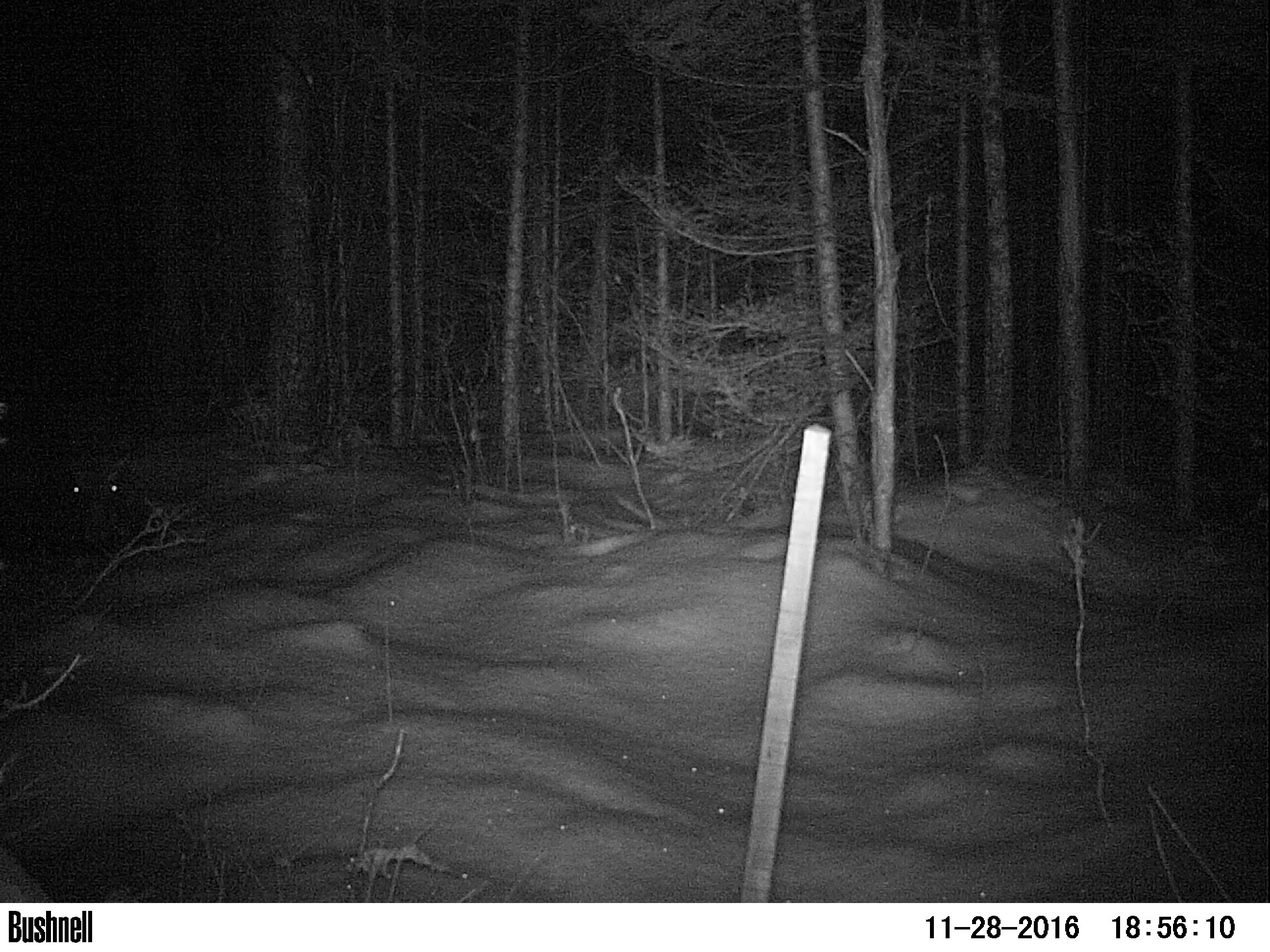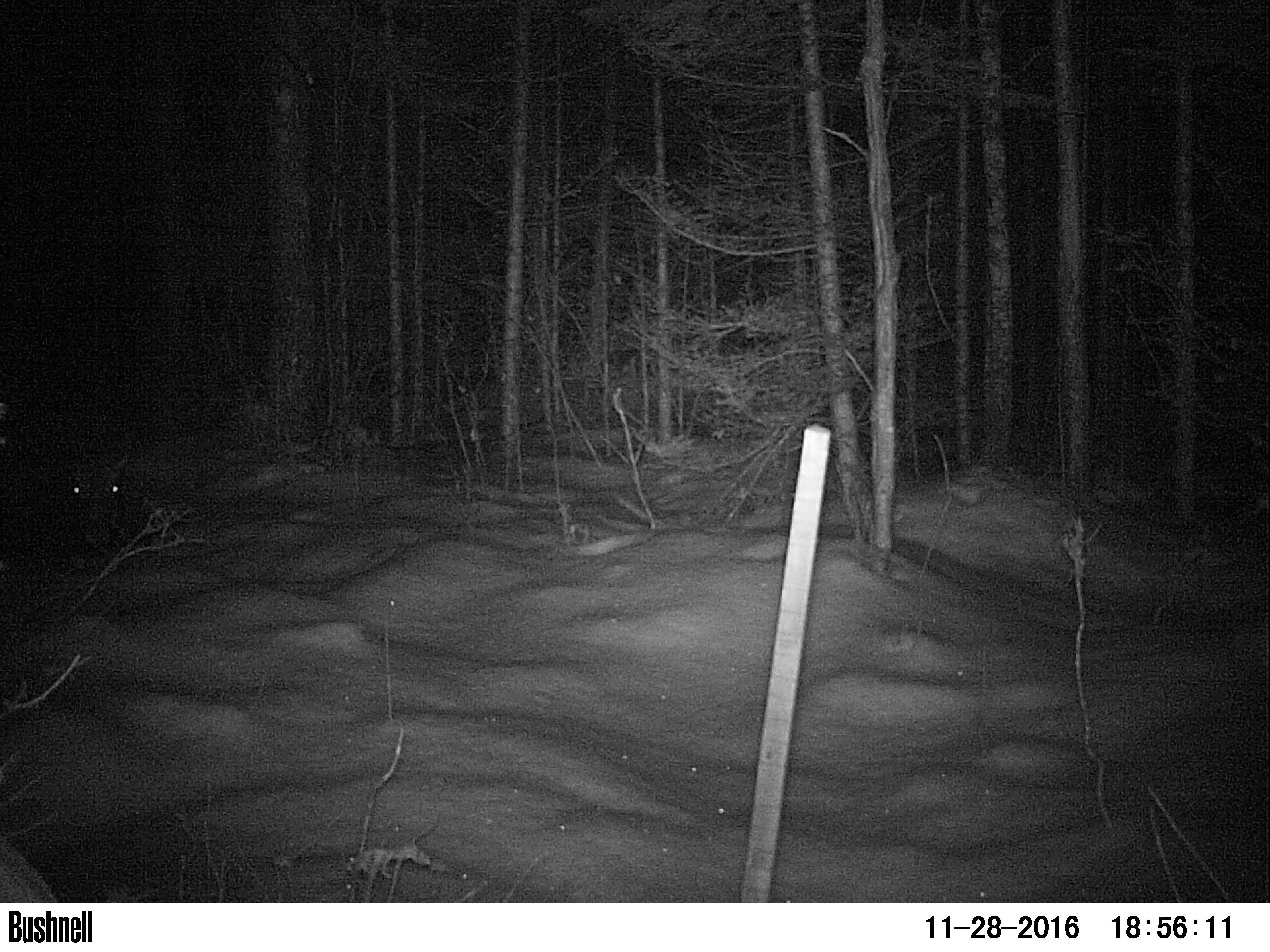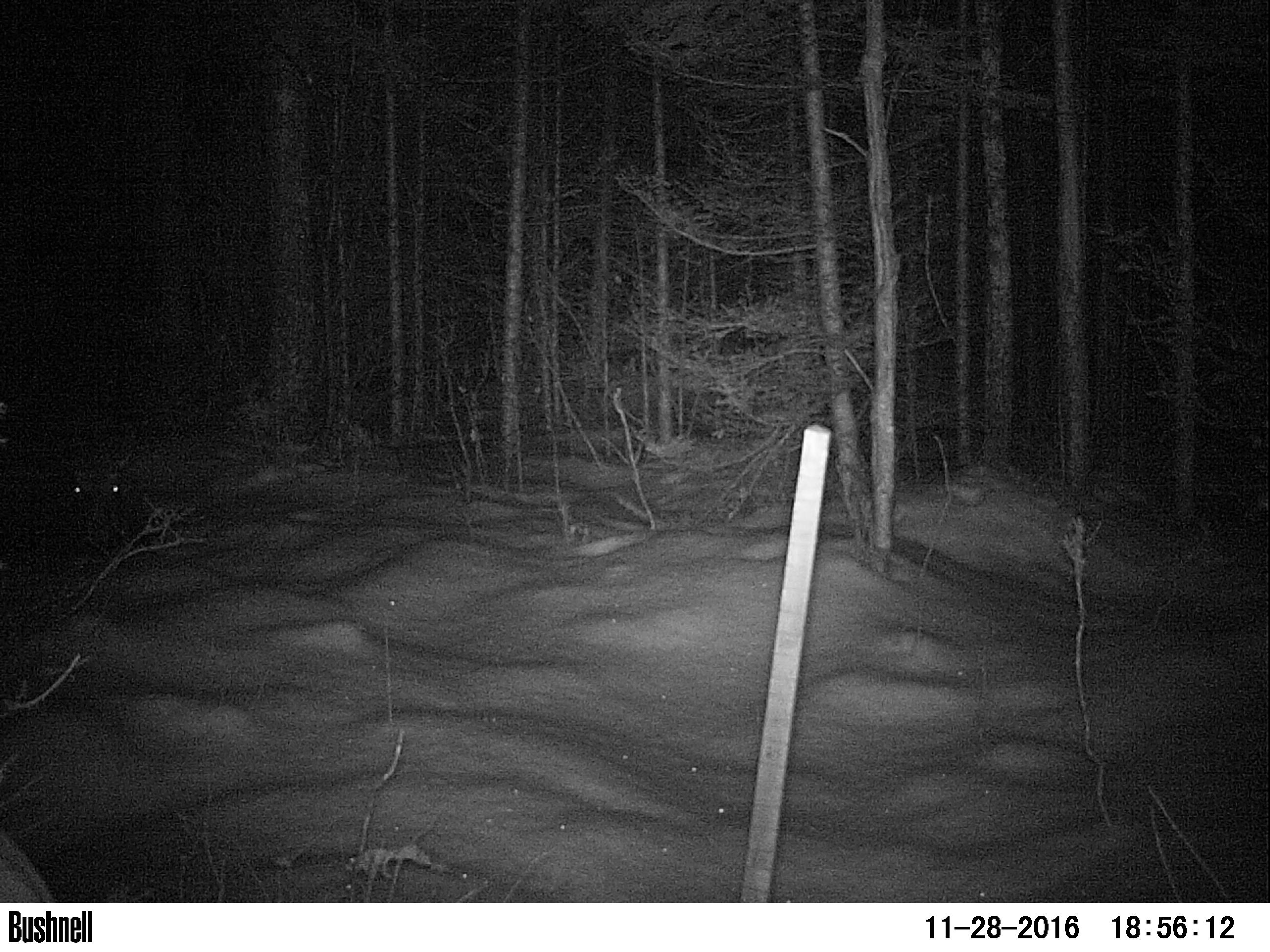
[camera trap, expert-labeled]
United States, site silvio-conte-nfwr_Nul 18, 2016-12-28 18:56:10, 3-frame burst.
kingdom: Animalia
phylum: Chordata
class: Mammalia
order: Artiodactyla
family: Cervidae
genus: Alces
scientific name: Alces alces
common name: moose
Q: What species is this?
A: Moose (Alces alces).